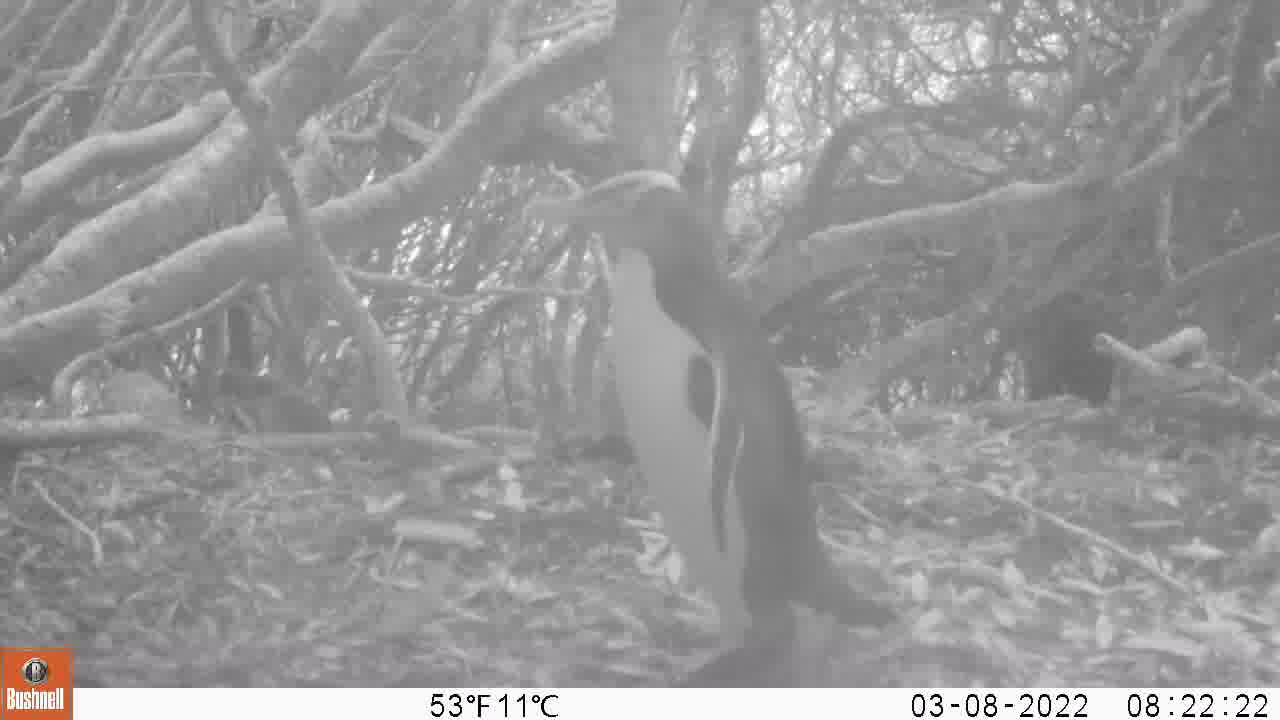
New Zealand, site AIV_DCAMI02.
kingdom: Animalia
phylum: Chordata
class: Aves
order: Sphenisciformes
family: Spheniscidae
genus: Megadyptes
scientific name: Megadyptes antipodes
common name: yellow-eyed penguin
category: yellow eyed penguin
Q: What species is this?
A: Yellow eyed penguin (yellow-eyed penguin) (Megadyptes antipodes).